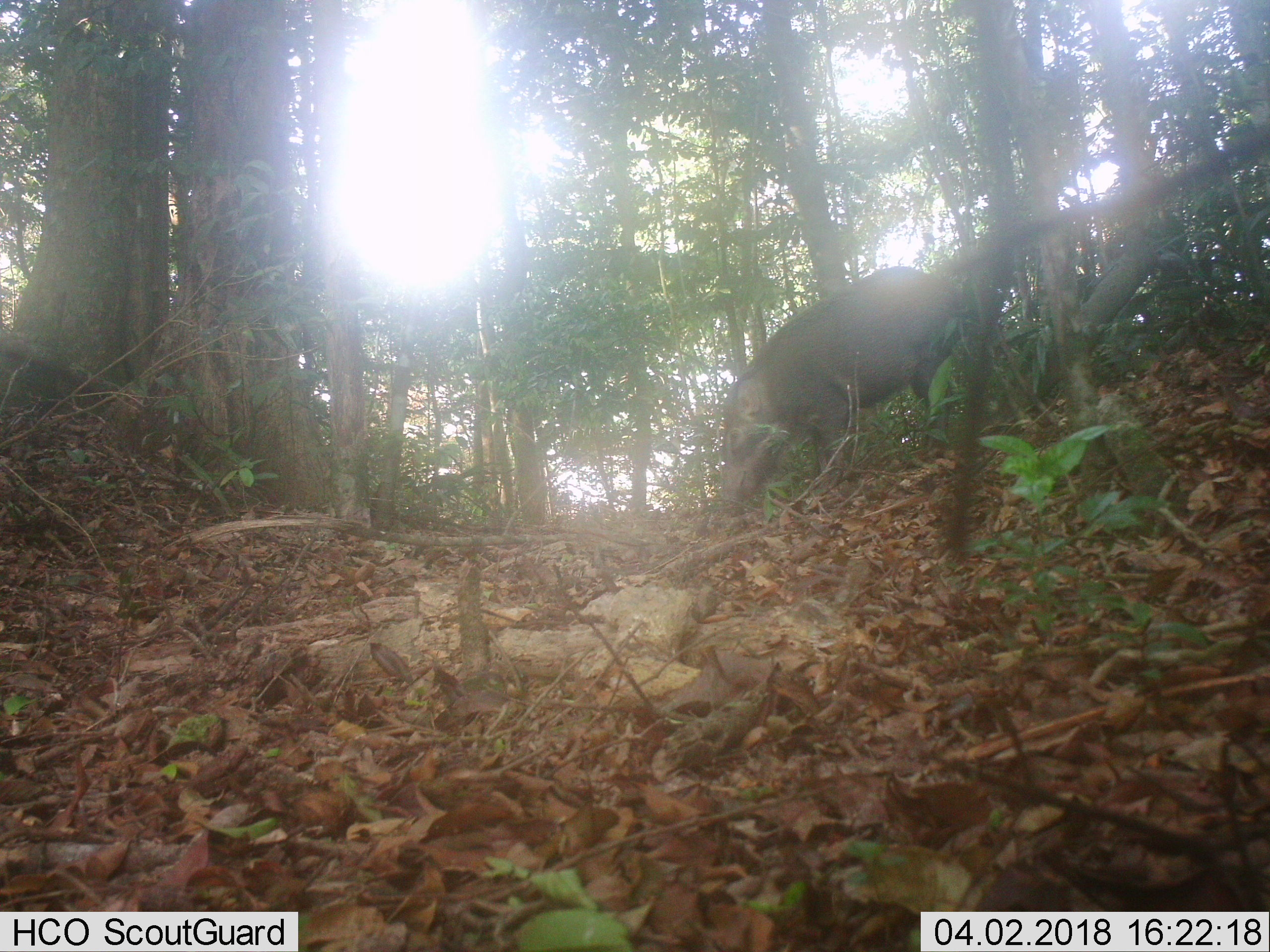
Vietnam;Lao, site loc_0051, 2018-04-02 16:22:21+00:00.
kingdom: Animalia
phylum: Chordata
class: Mammalia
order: Artiodactyla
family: Suidae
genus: Sus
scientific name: Sus scrofa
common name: eurasian wild pig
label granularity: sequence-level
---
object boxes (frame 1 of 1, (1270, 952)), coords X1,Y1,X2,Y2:
eurasian wild pig: 720,264,971,516